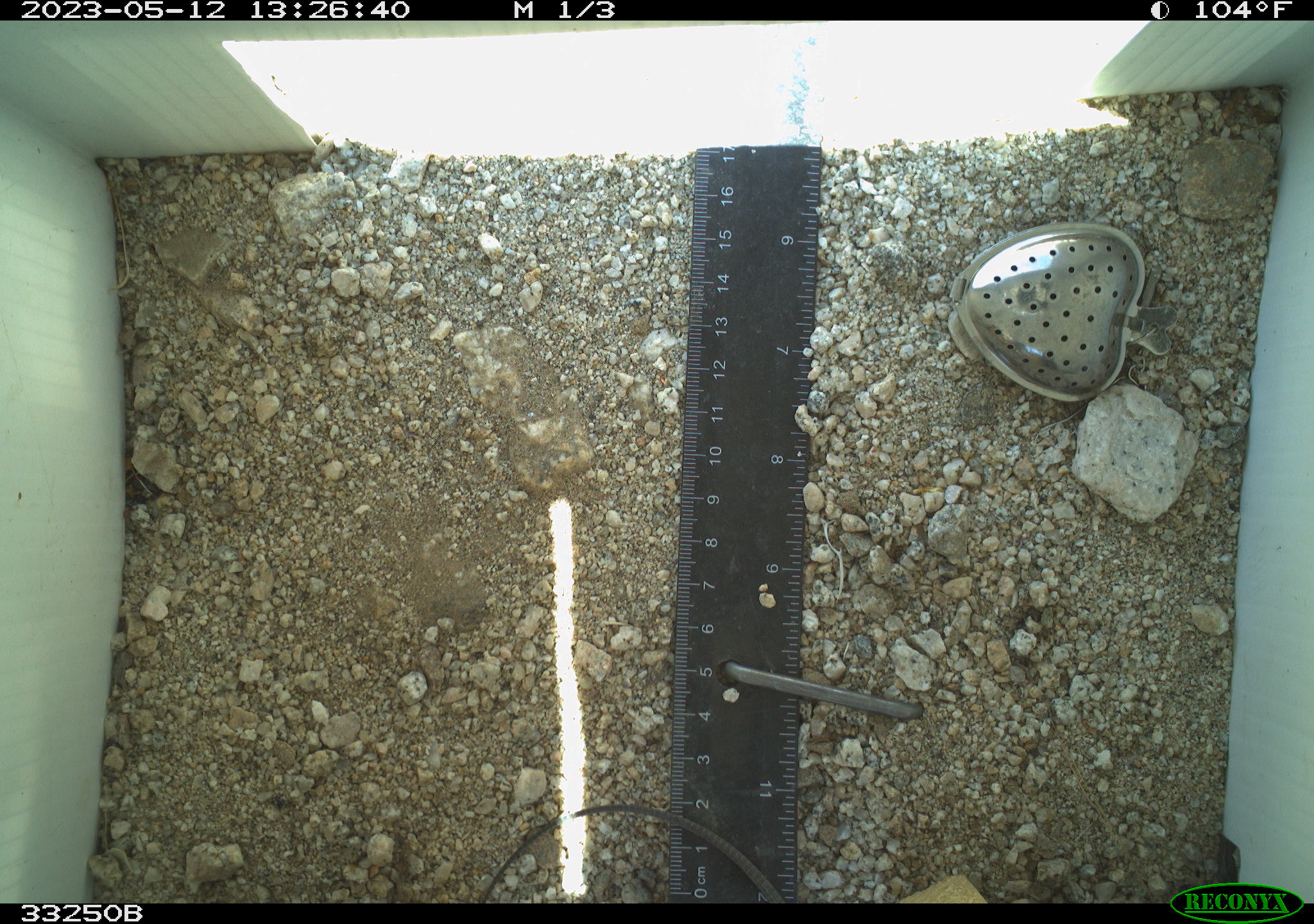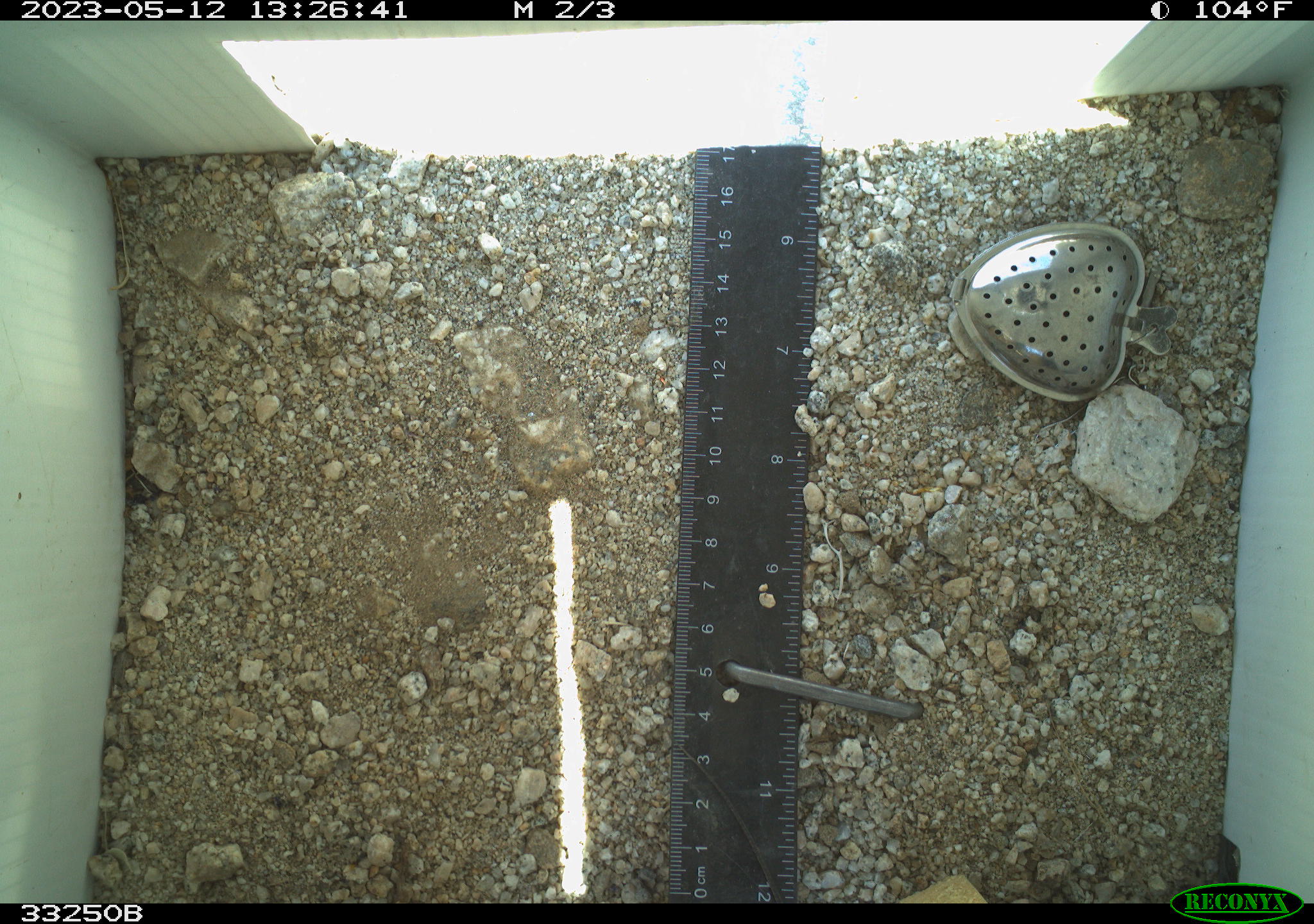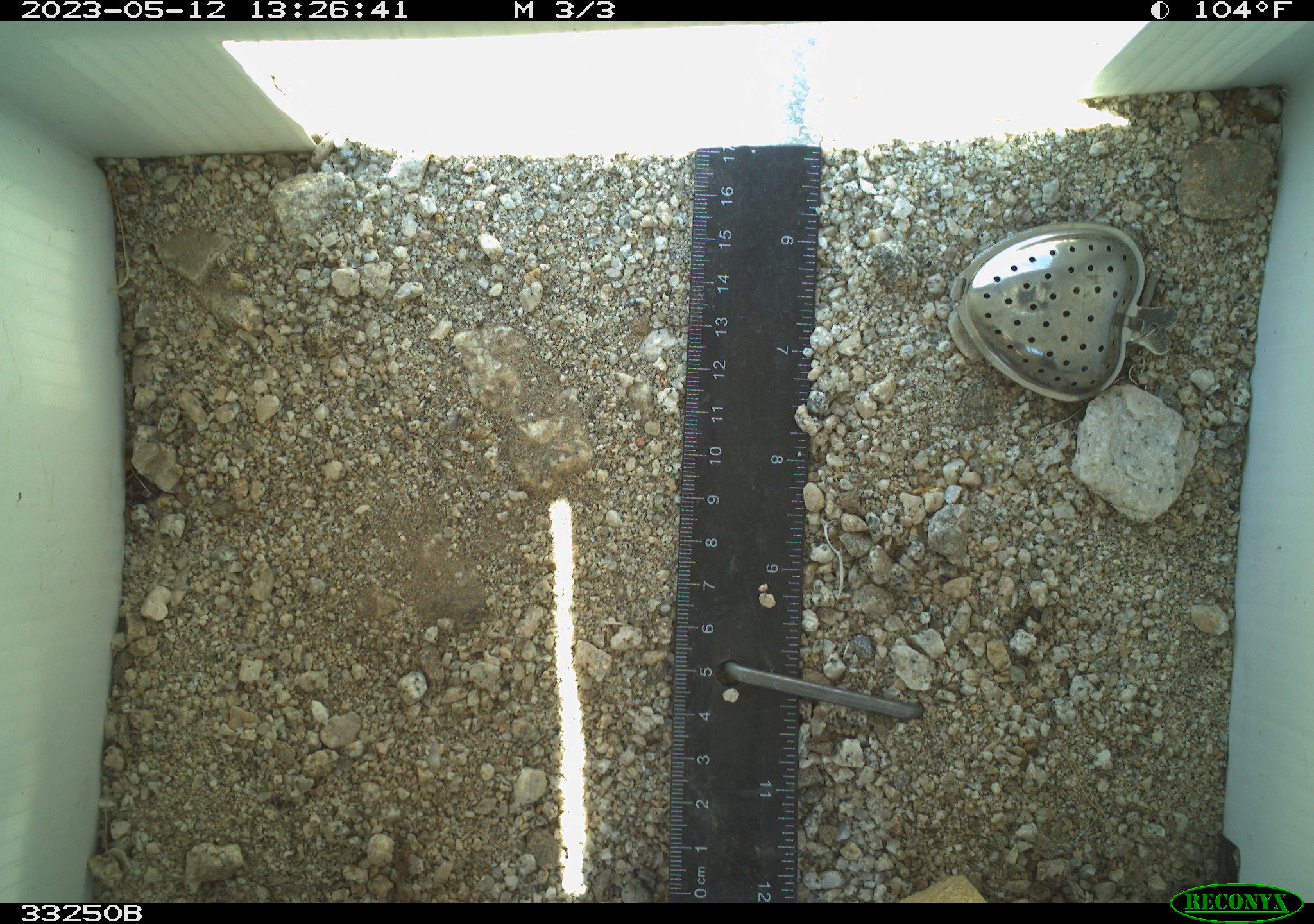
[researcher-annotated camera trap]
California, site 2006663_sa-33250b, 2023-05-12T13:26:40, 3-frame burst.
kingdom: Animalia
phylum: Chordata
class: Reptilia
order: Squamata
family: Teiidae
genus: Aspidoscelis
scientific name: Aspidoscelis tigris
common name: western whiptail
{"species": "western whiptail (Aspidoscelis tigris)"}